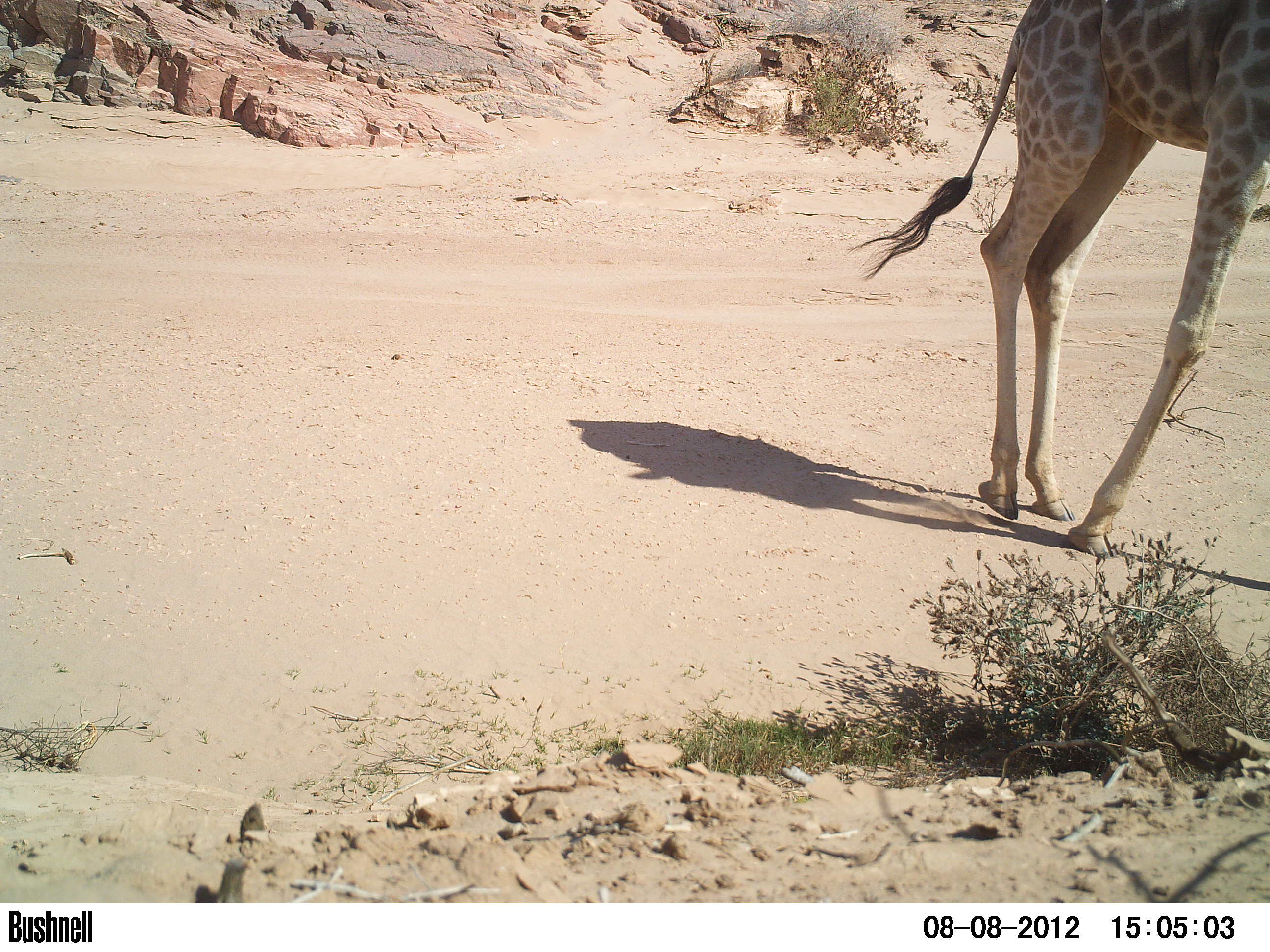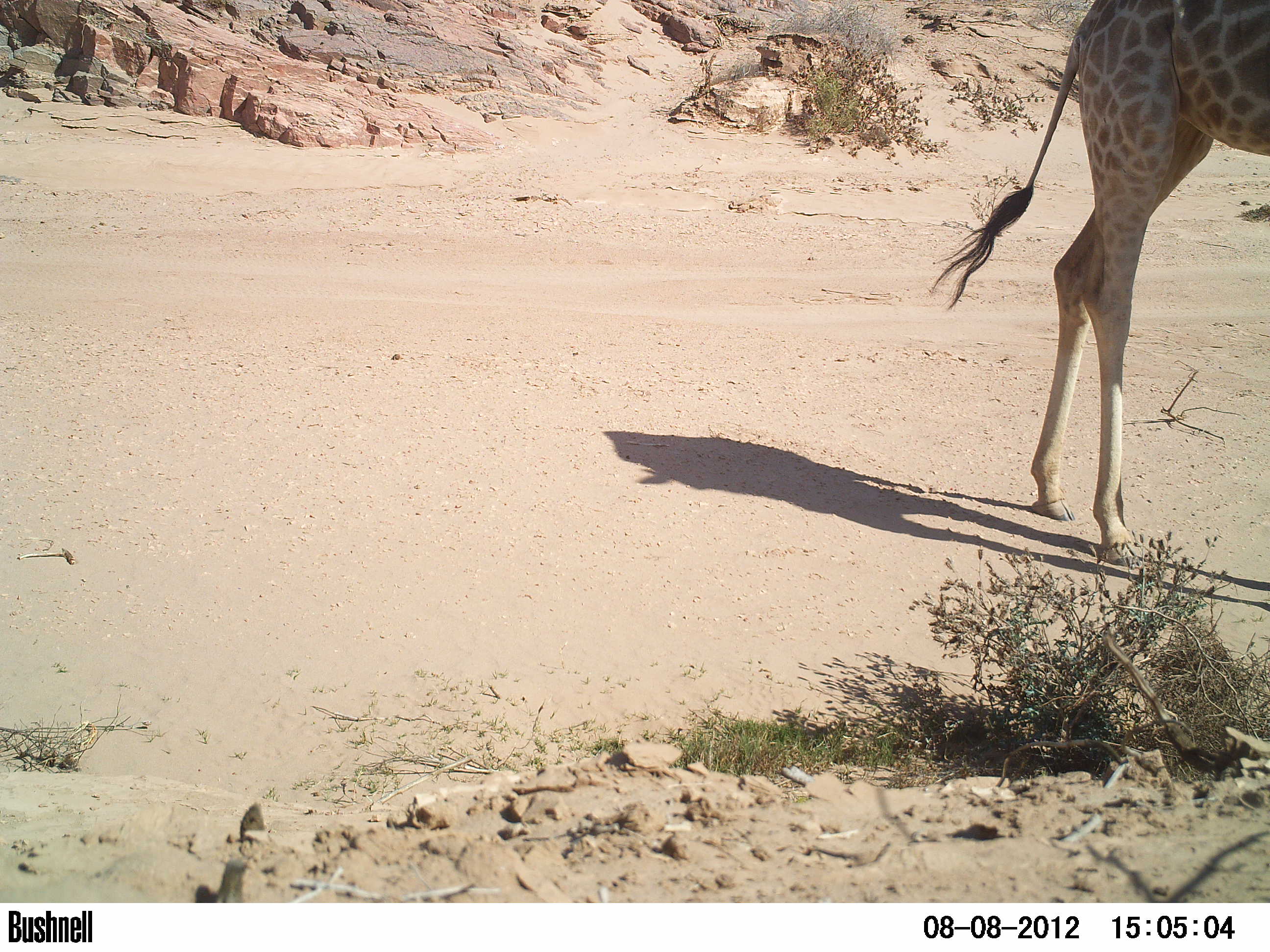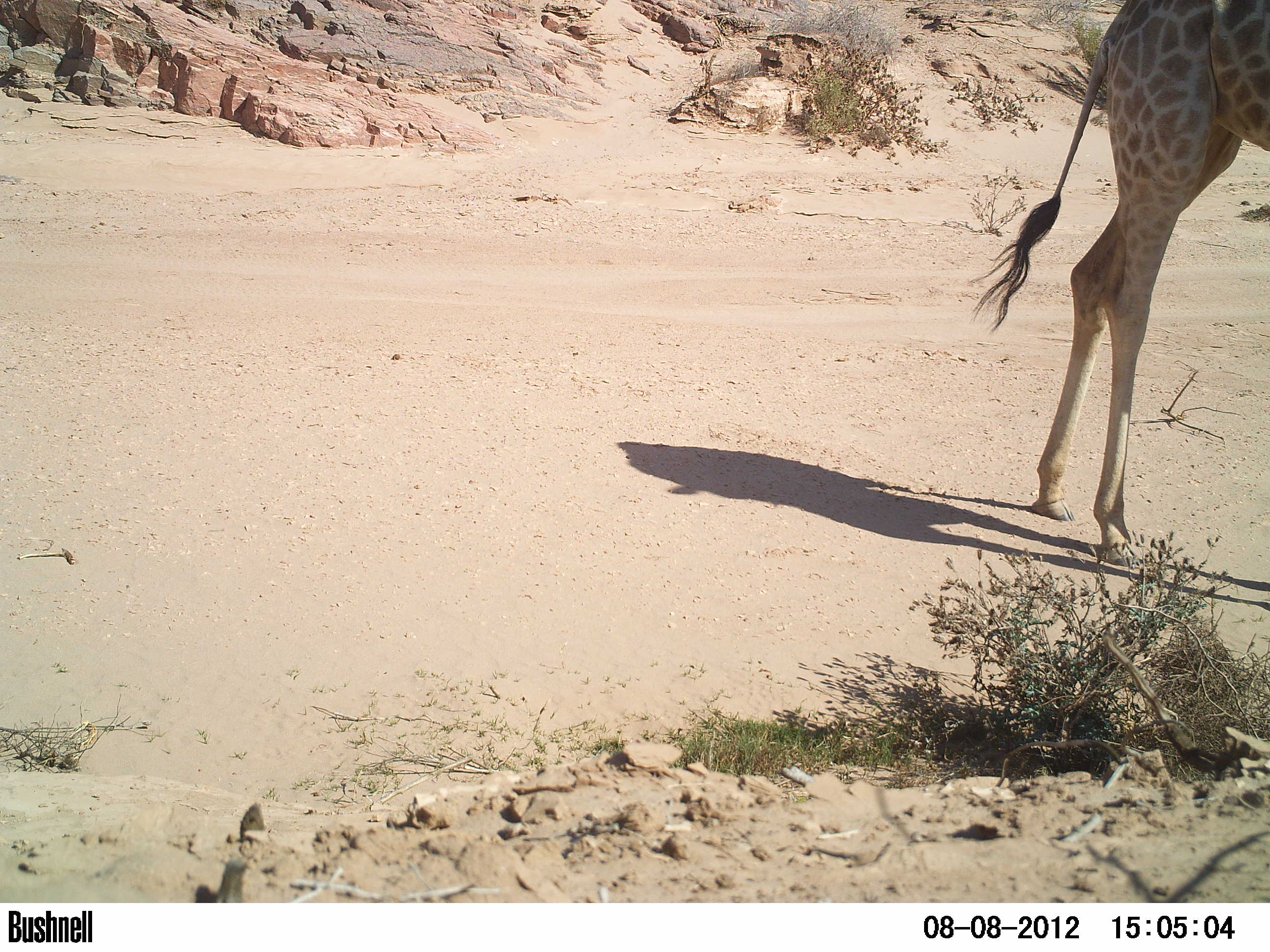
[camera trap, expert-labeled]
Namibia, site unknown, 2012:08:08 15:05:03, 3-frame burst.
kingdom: Animalia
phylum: Chordata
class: Mammalia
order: Artiodactyla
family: Giraffidae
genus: Giraffa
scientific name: Giraffa camelopardalis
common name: giraffe